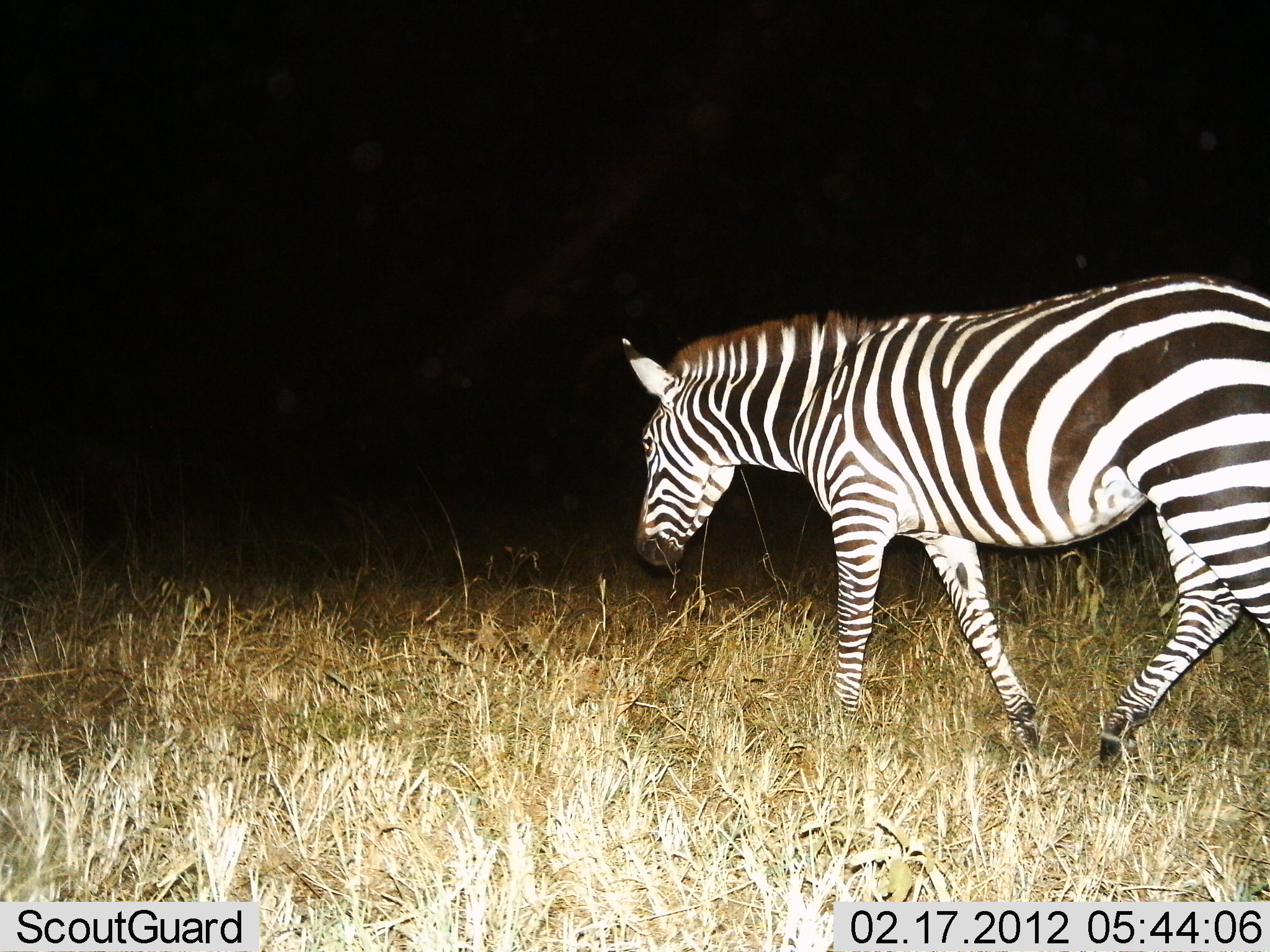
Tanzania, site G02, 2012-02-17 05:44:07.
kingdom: Animalia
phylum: Chordata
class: Mammalia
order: Perissodactyla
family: Equidae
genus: Equus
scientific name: Equus quagga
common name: plains zebra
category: zebra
Zebra (plains zebra) (Equus quagga), count 1. Behavior (volunteer vote fractions): standing 9%, resting 0%, moving 100%, interacting 0%. Young present (vote fraction): 0%. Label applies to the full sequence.